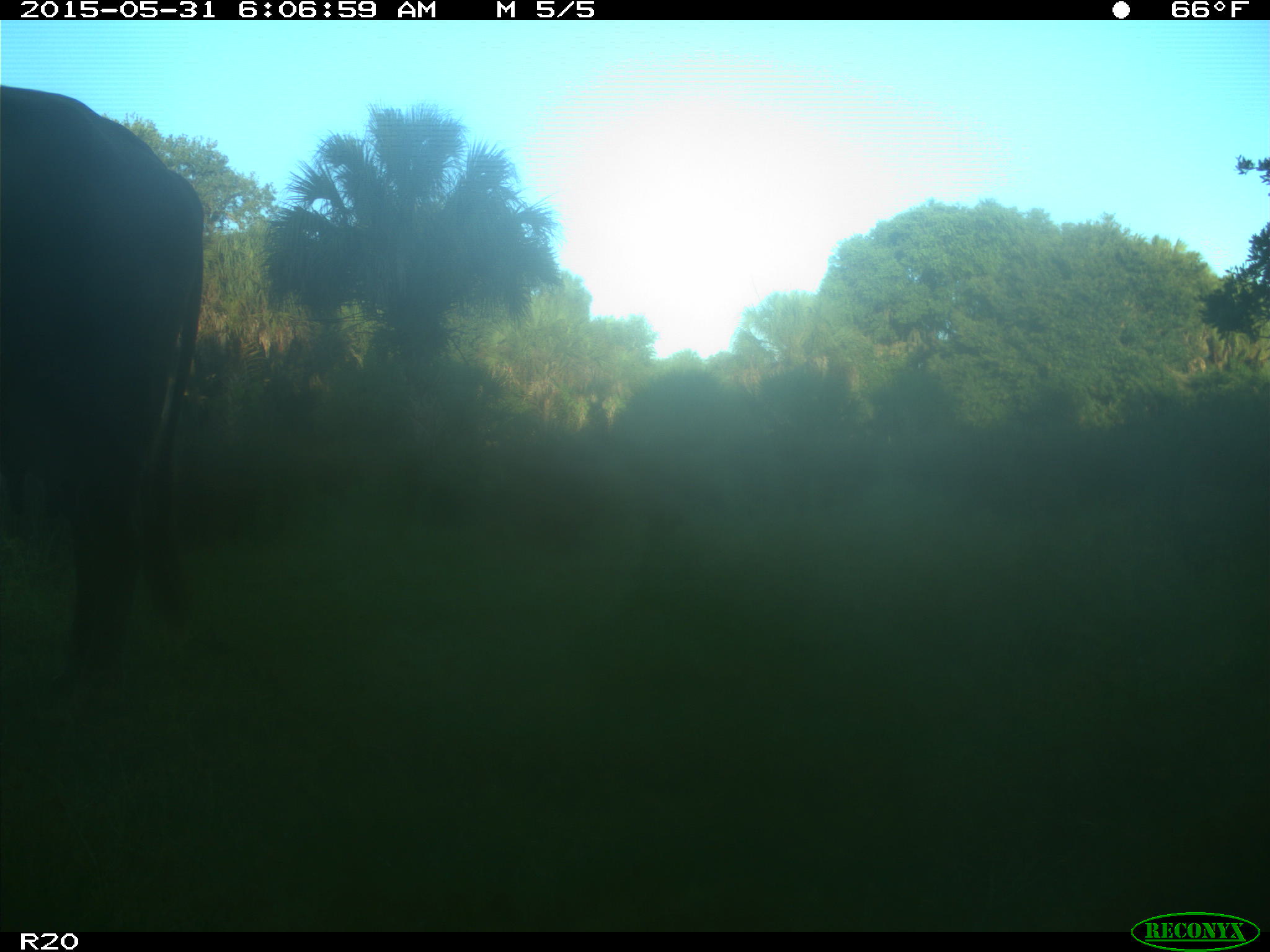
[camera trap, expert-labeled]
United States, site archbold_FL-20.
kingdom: Animalia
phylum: Chordata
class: Mammalia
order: Artiodactyla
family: Bovidae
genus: Bos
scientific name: Bos taurus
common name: domestic cow